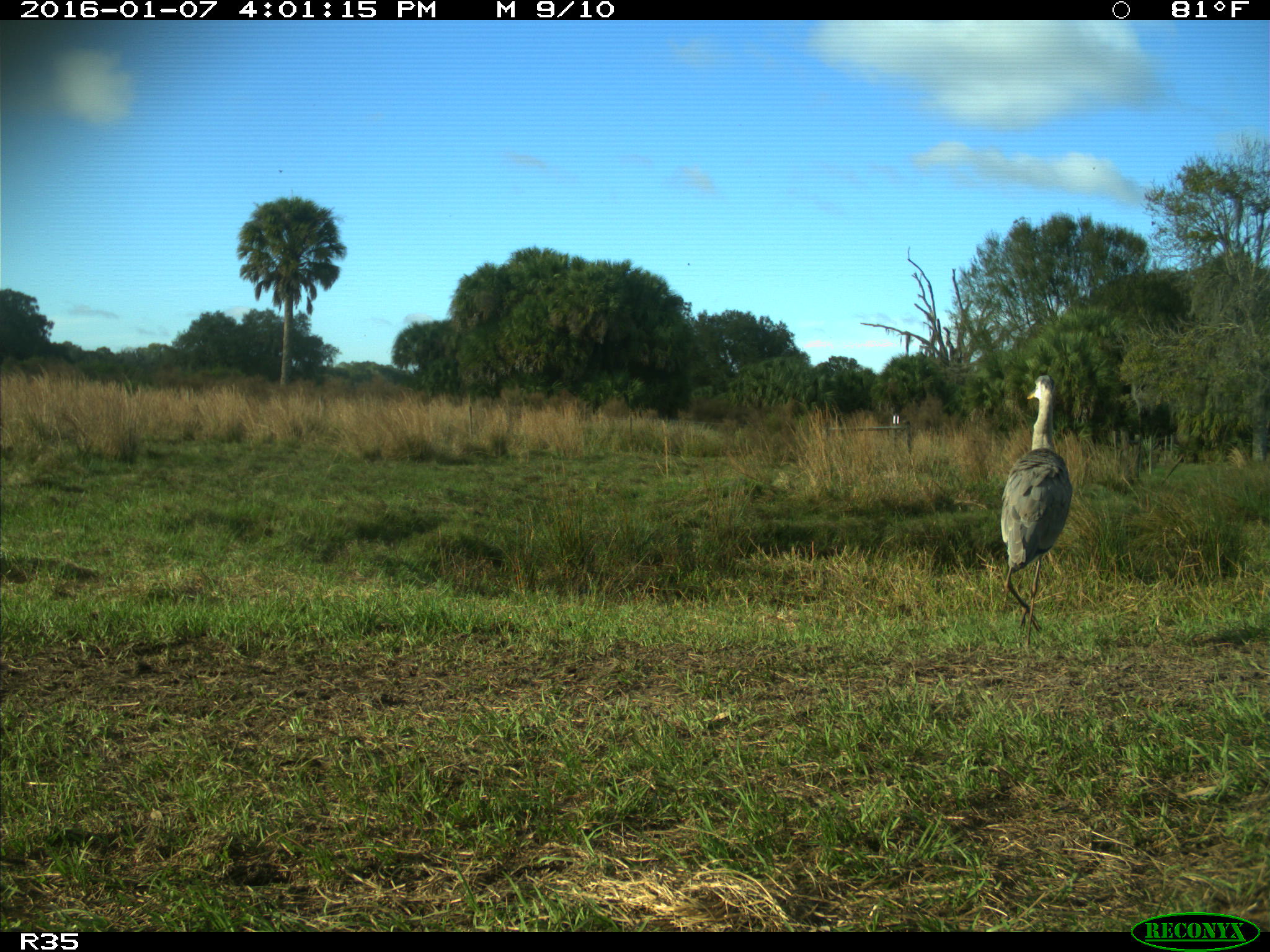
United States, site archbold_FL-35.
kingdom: Animalia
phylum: Chordata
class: Aves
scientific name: Aves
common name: birds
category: unidentified bird